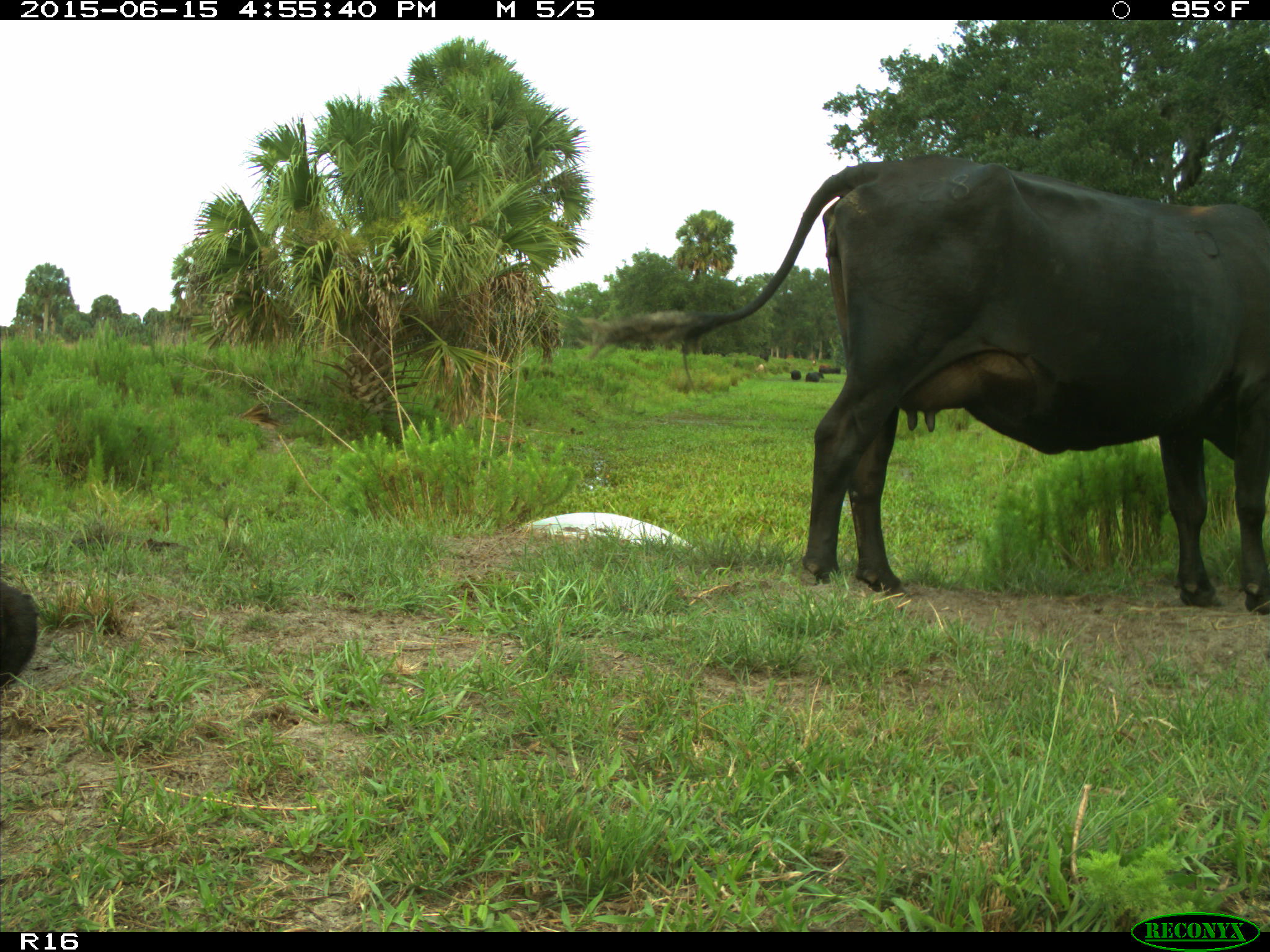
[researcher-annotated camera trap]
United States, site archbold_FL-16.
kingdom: Animalia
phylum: Chordata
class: Mammalia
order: Artiodactyla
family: Bovidae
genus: Bos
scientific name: Bos taurus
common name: domestic cow